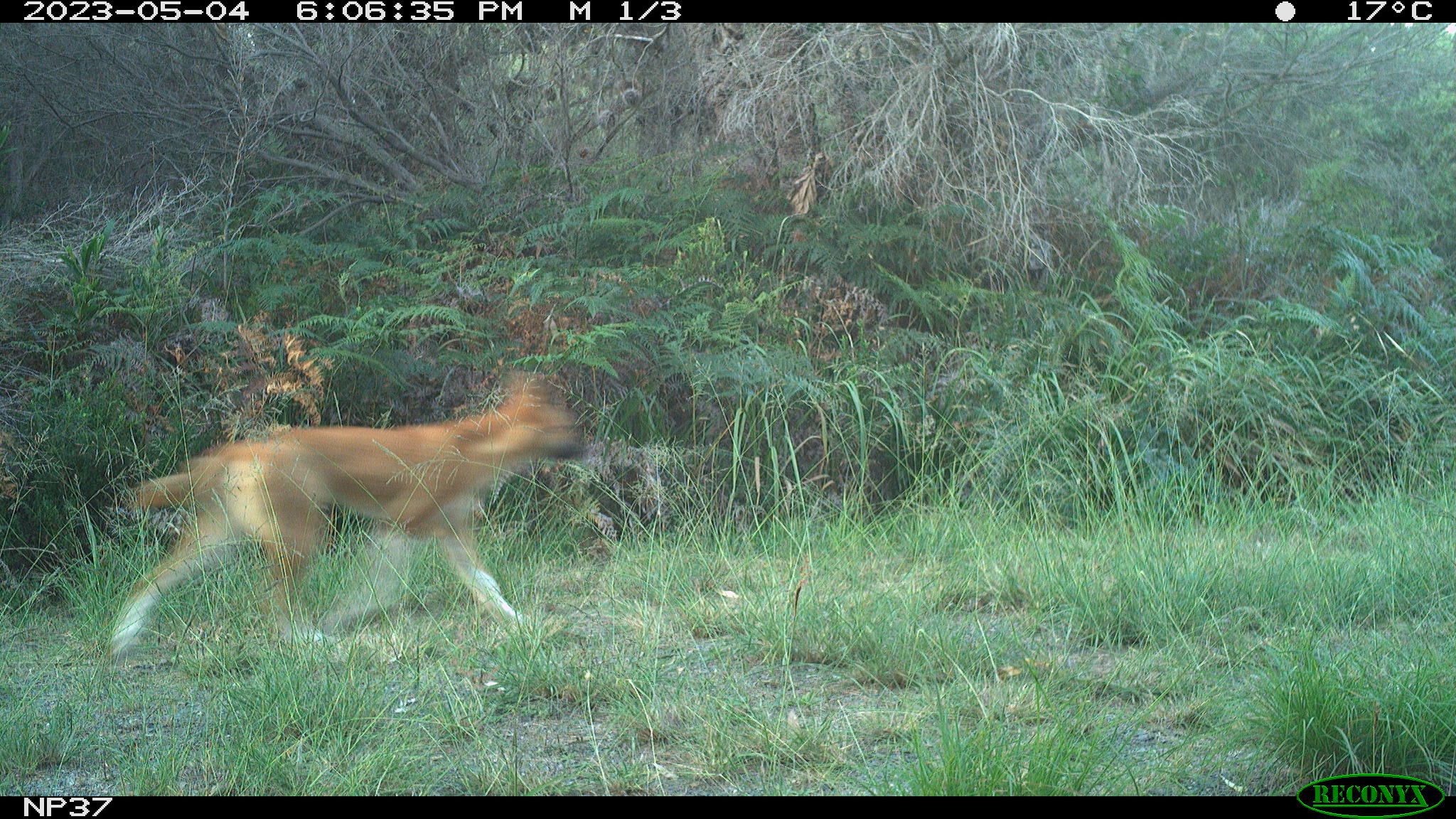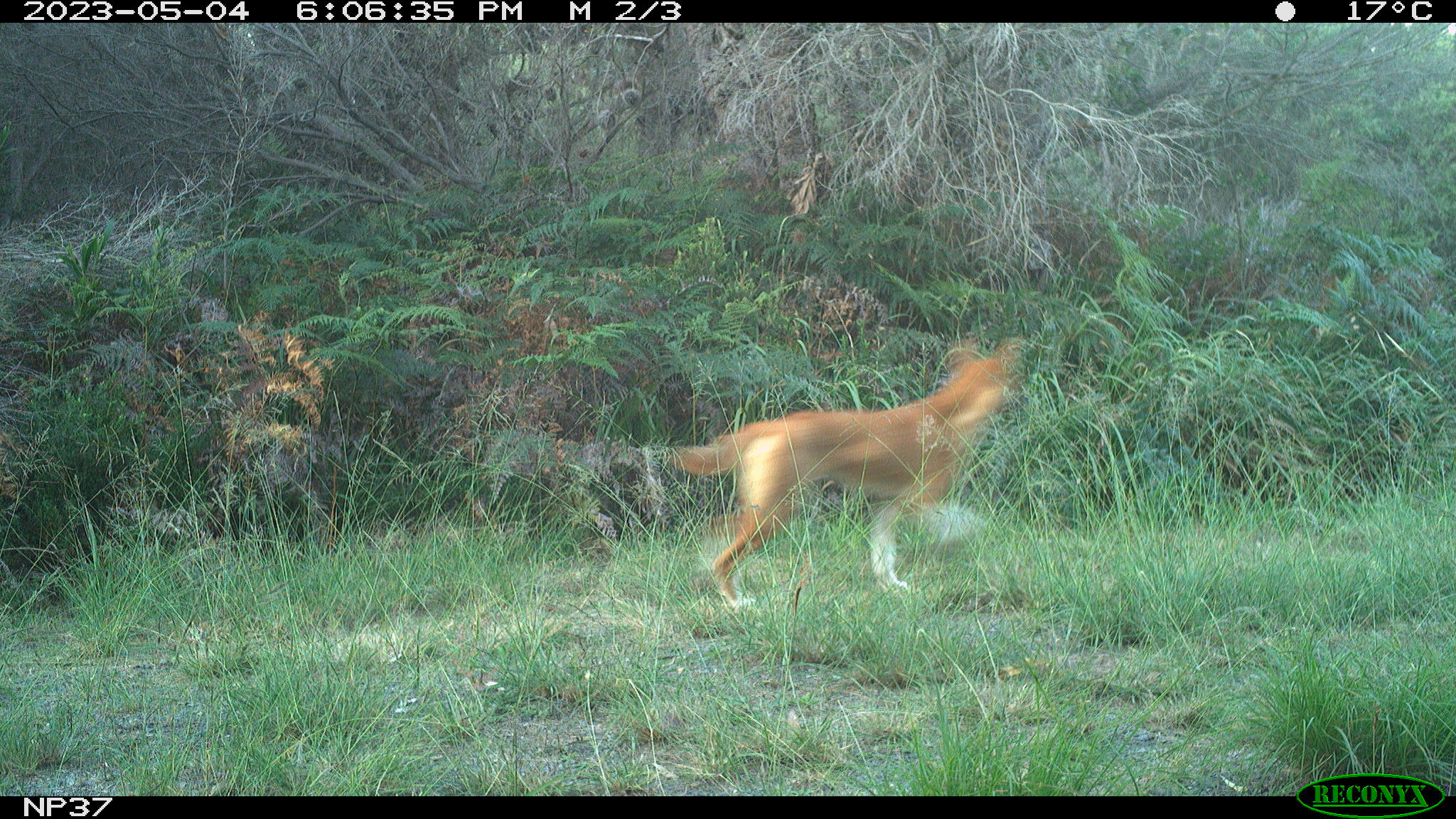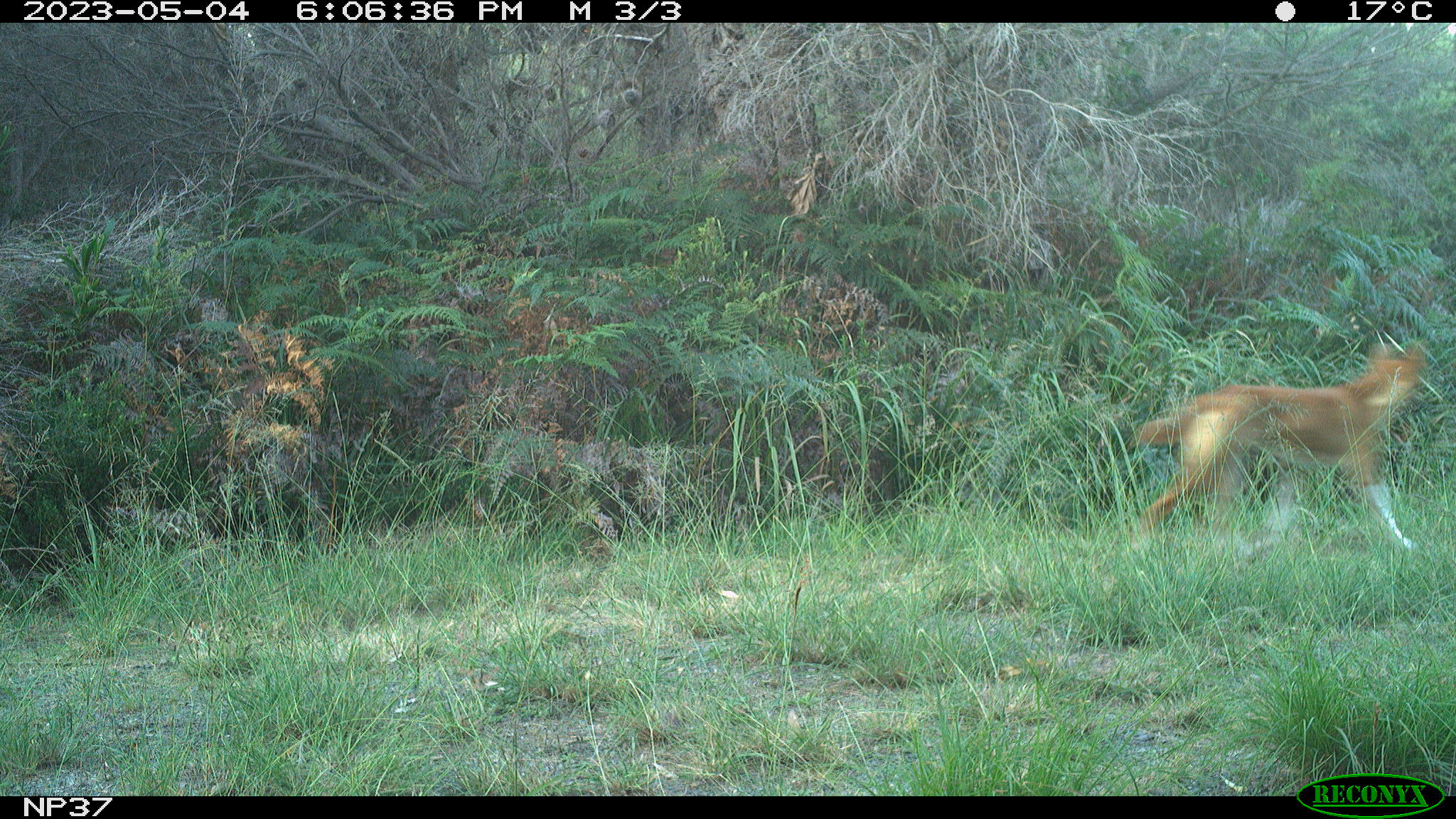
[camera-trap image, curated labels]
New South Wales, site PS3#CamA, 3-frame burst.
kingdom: Animalia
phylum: Chordata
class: Mammalia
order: Carnivora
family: Canidae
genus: Canis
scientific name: Canis familiaris dingo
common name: dingo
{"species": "dingo (Canis familiaris dingo)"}